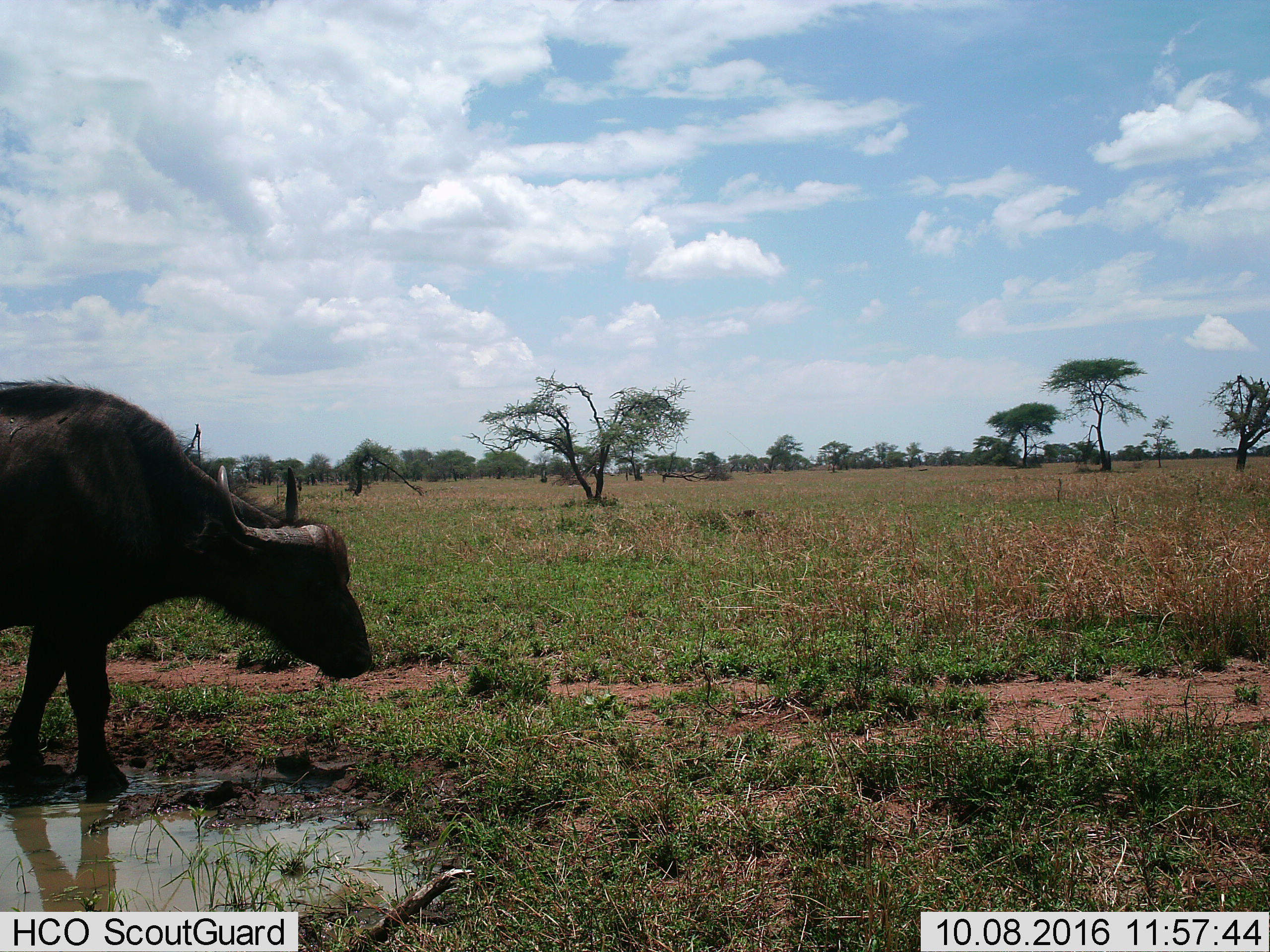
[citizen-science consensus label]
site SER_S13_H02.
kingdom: Animalia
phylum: Chordata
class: Mammalia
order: Artiodactyla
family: Bovidae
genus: Syncerus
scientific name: Syncerus caffer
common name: african buffalo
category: buffalo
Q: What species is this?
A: Buffalo (african buffalo) (Syncerus caffer).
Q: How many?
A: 1.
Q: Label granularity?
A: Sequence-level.